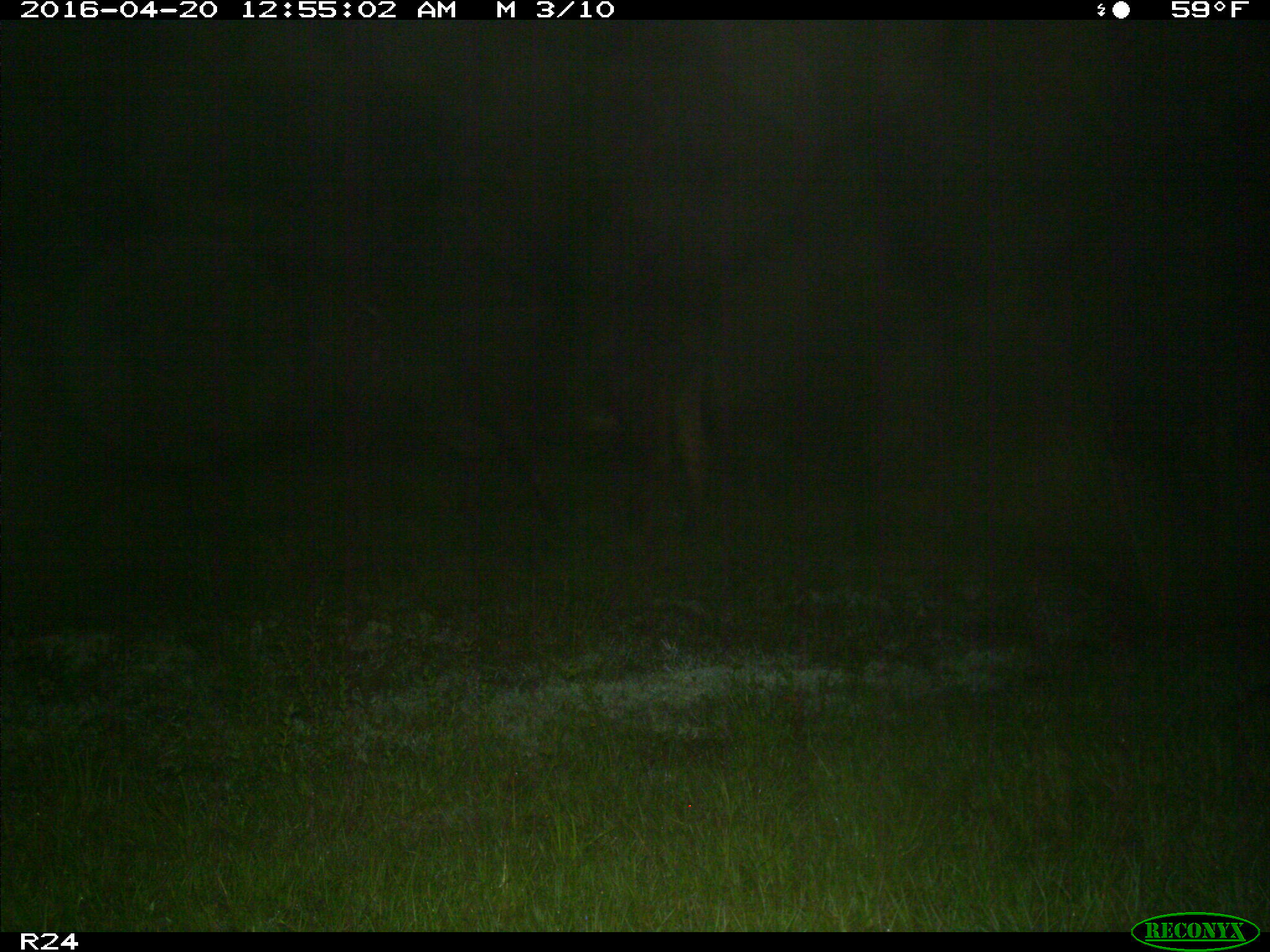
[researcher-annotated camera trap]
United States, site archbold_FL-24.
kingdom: Animalia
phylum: Chordata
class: Mammalia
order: Artiodactyla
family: Bovidae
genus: Bos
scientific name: Bos taurus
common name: domestic cow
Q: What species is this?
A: Bos taurus (domestic cow).